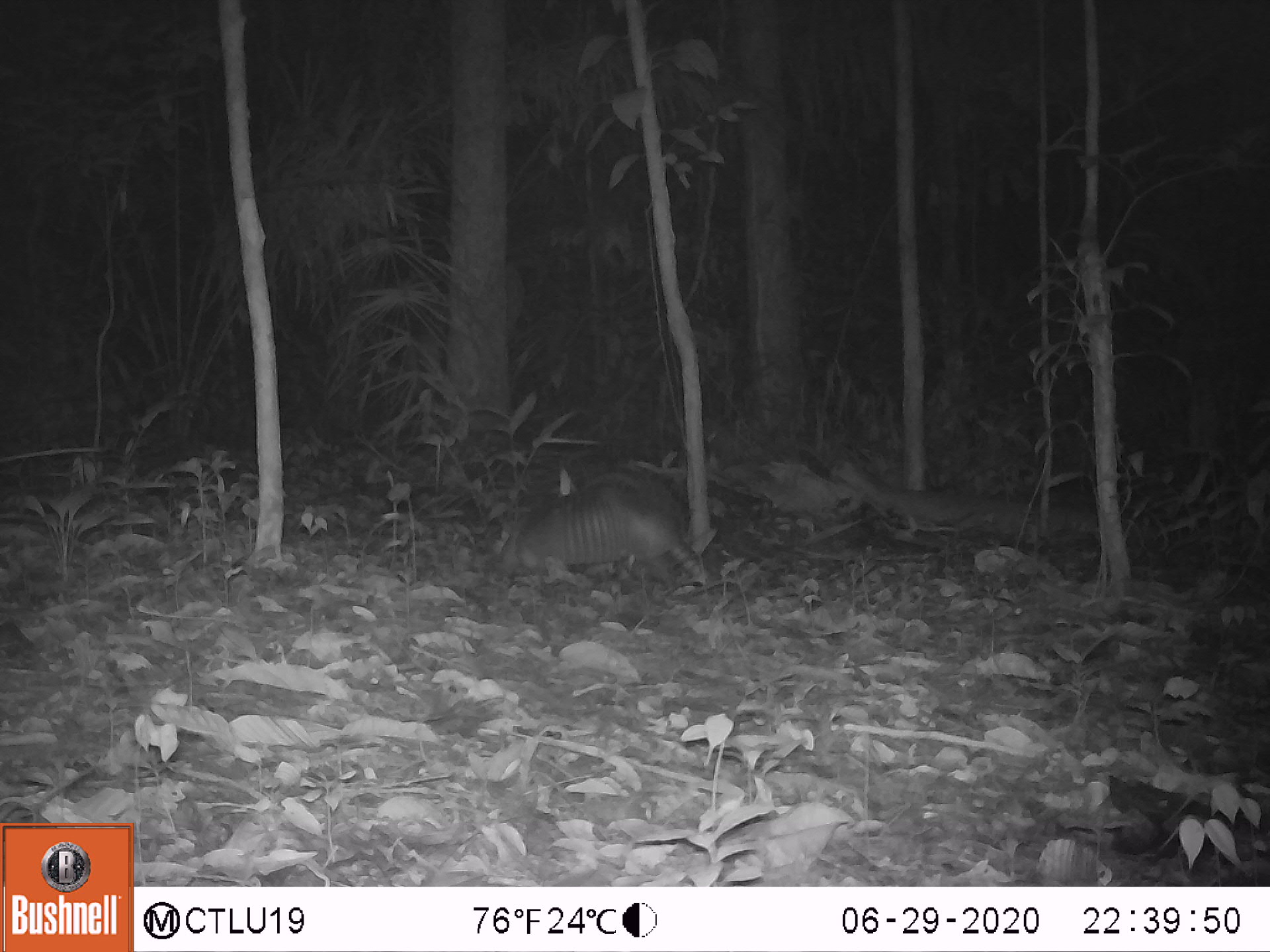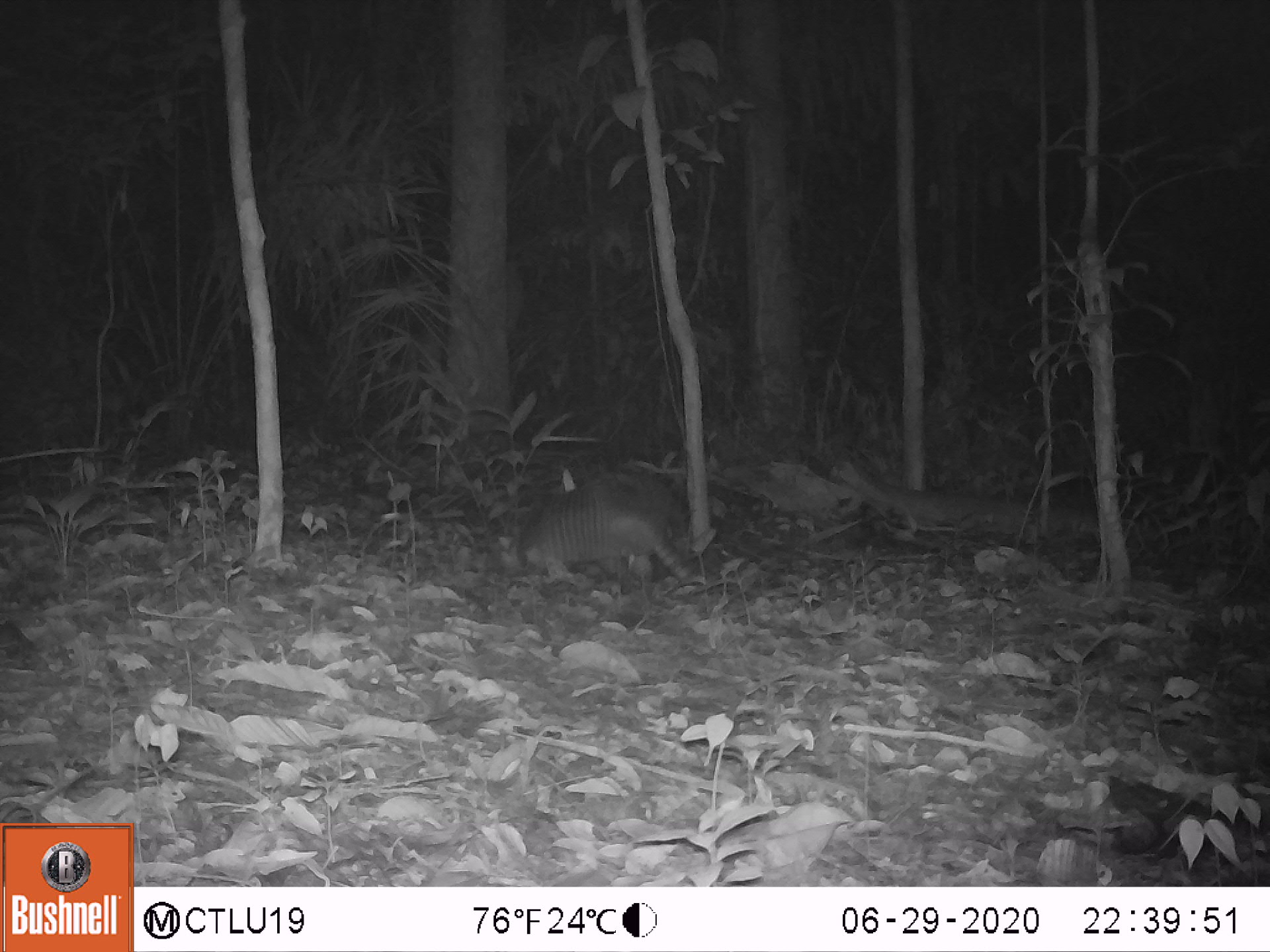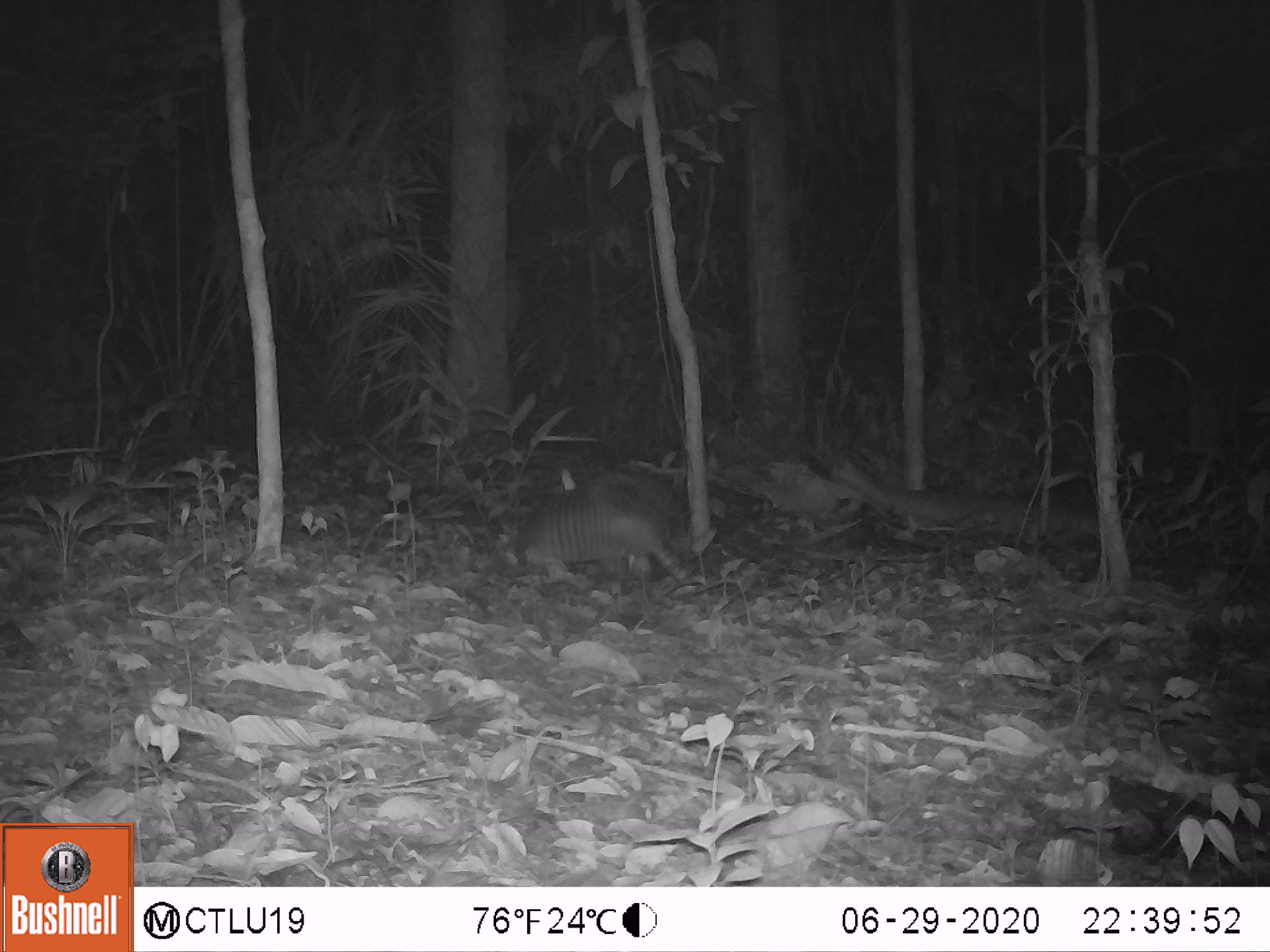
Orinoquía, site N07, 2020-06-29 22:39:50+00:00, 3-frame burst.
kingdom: Animalia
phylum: Chordata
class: Mammalia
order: Cingulata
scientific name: Cingulata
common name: armadillo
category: unknown armadillo